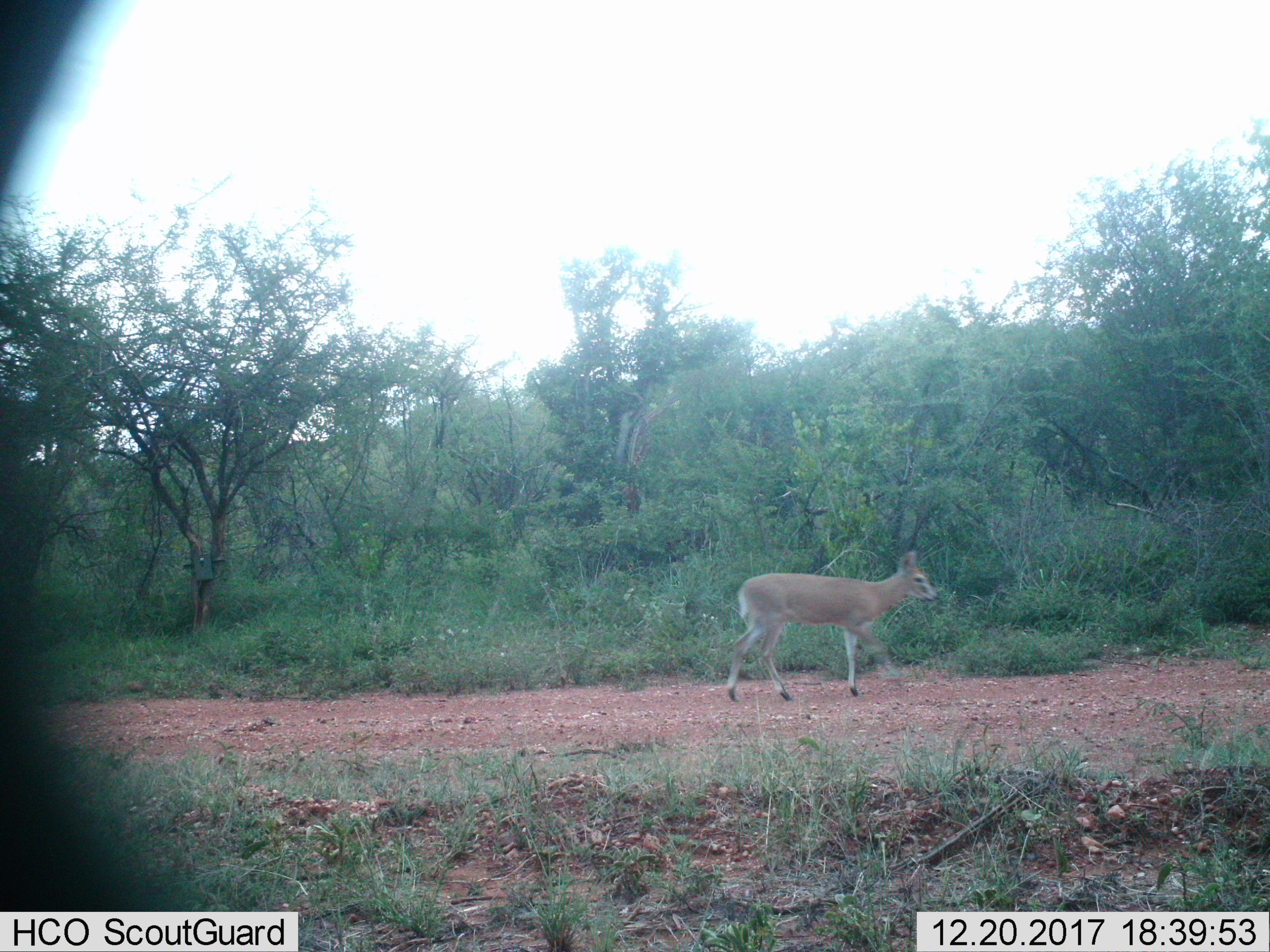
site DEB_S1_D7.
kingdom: Animalia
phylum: Chordata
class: Mammalia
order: Artiodactyla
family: Bovidae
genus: Sylvicapra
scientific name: Sylvicapra grimmia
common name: common duiker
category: duikercommongrey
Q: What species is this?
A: Duikercommongrey (common duiker) (Sylvicapra grimmia).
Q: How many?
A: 1.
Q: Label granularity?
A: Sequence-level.